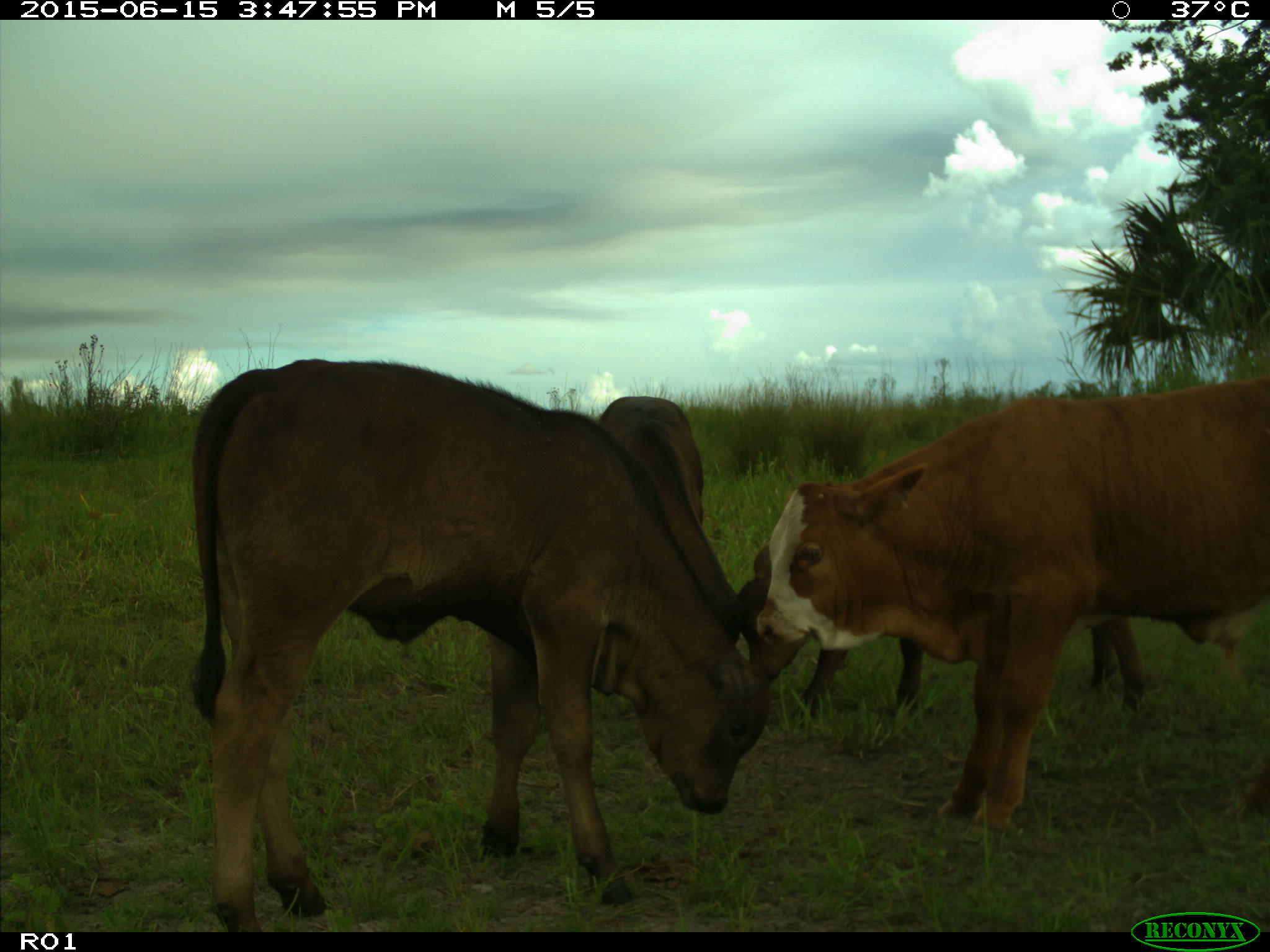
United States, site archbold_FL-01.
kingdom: Animalia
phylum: Chordata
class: Mammalia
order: Artiodactyla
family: Bovidae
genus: Bos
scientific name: Bos taurus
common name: domestic cow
Bos taurus (domestic cow).